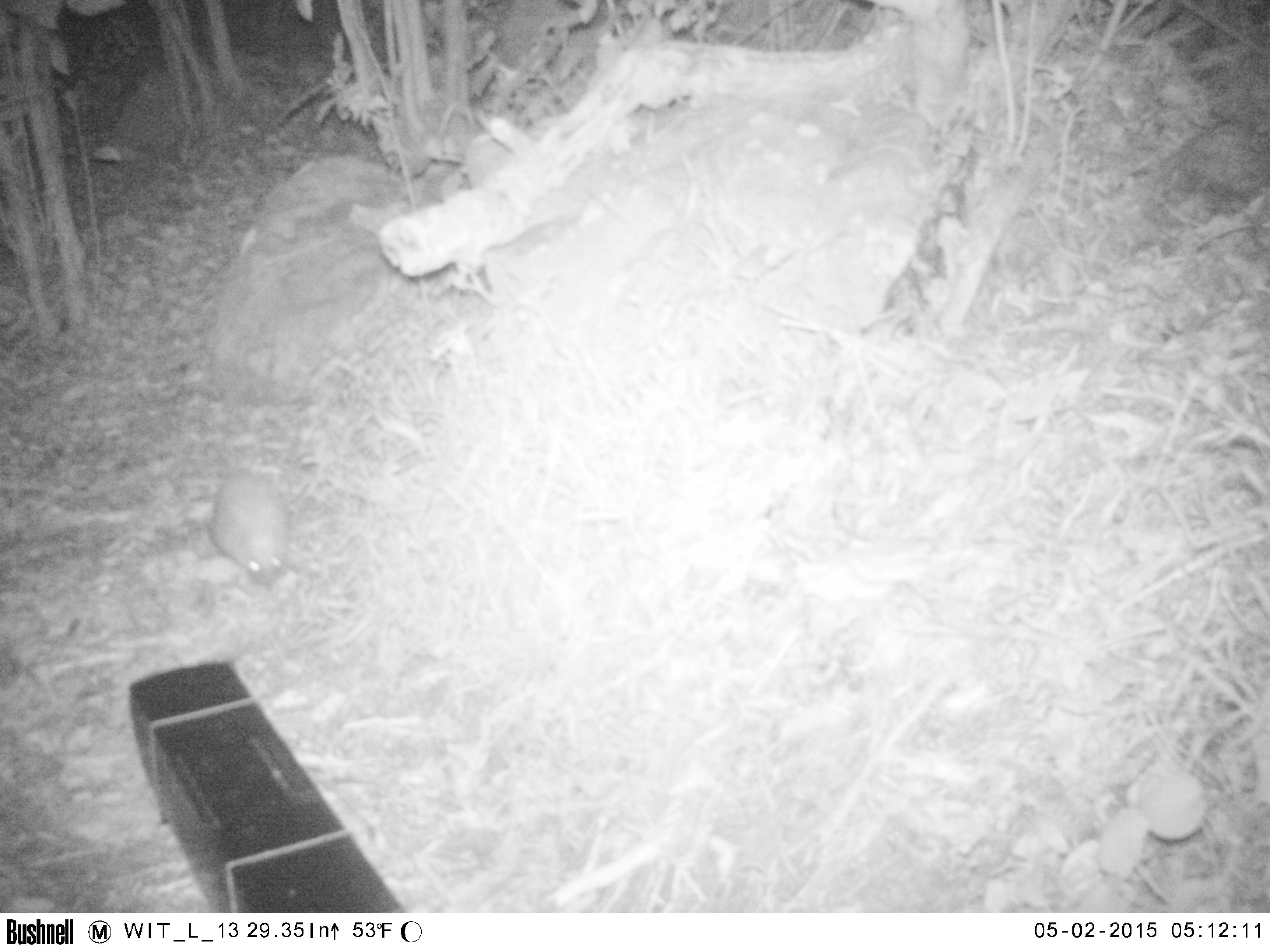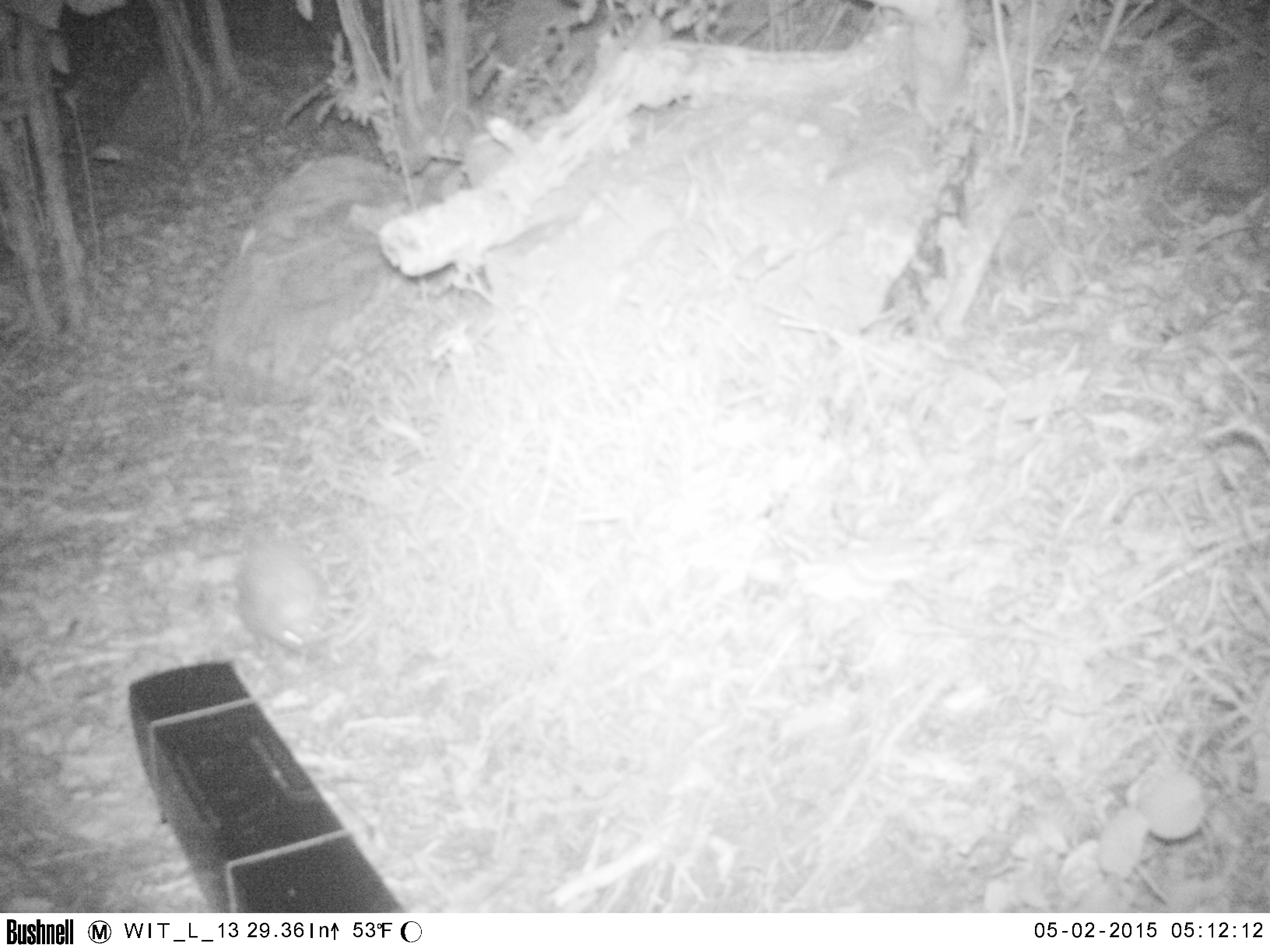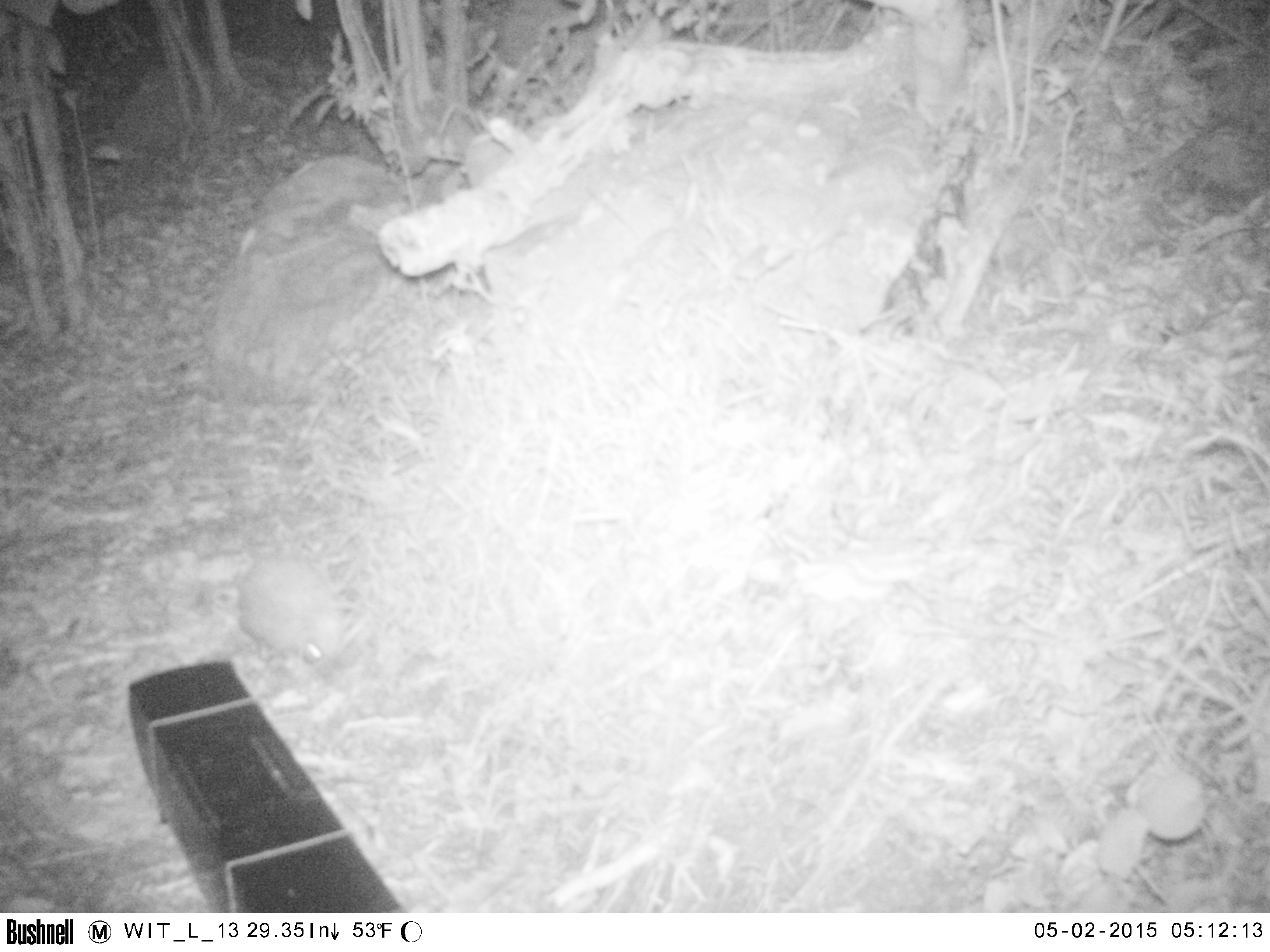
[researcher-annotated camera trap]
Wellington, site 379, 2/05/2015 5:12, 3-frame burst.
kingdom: Animalia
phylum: Chordata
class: Mammalia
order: Eulipotyphla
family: Erinaceidae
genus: Erinaceus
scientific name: Erinaceus europaeus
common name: hedgehog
Hedgehog (Erinaceus europaeus).